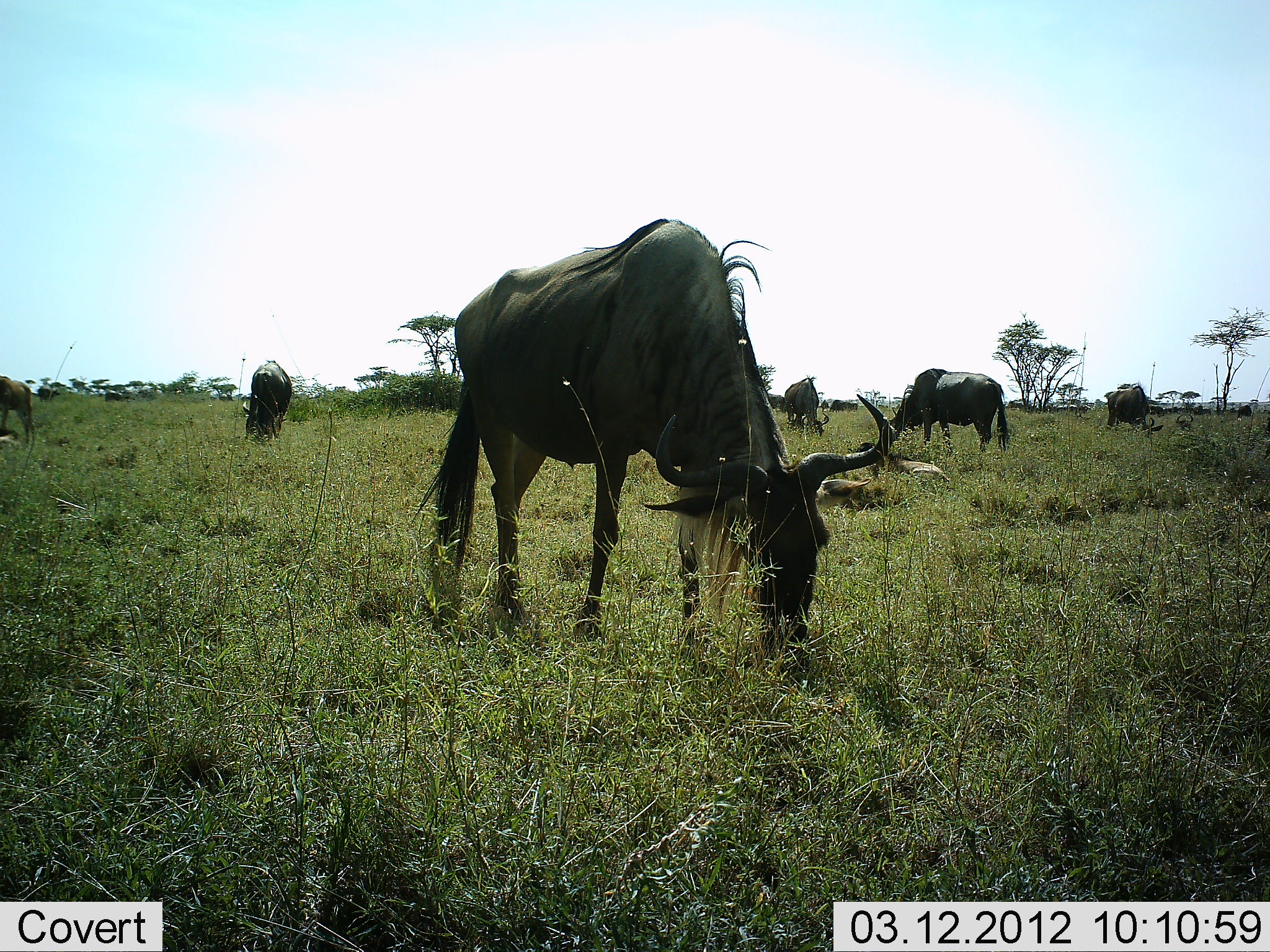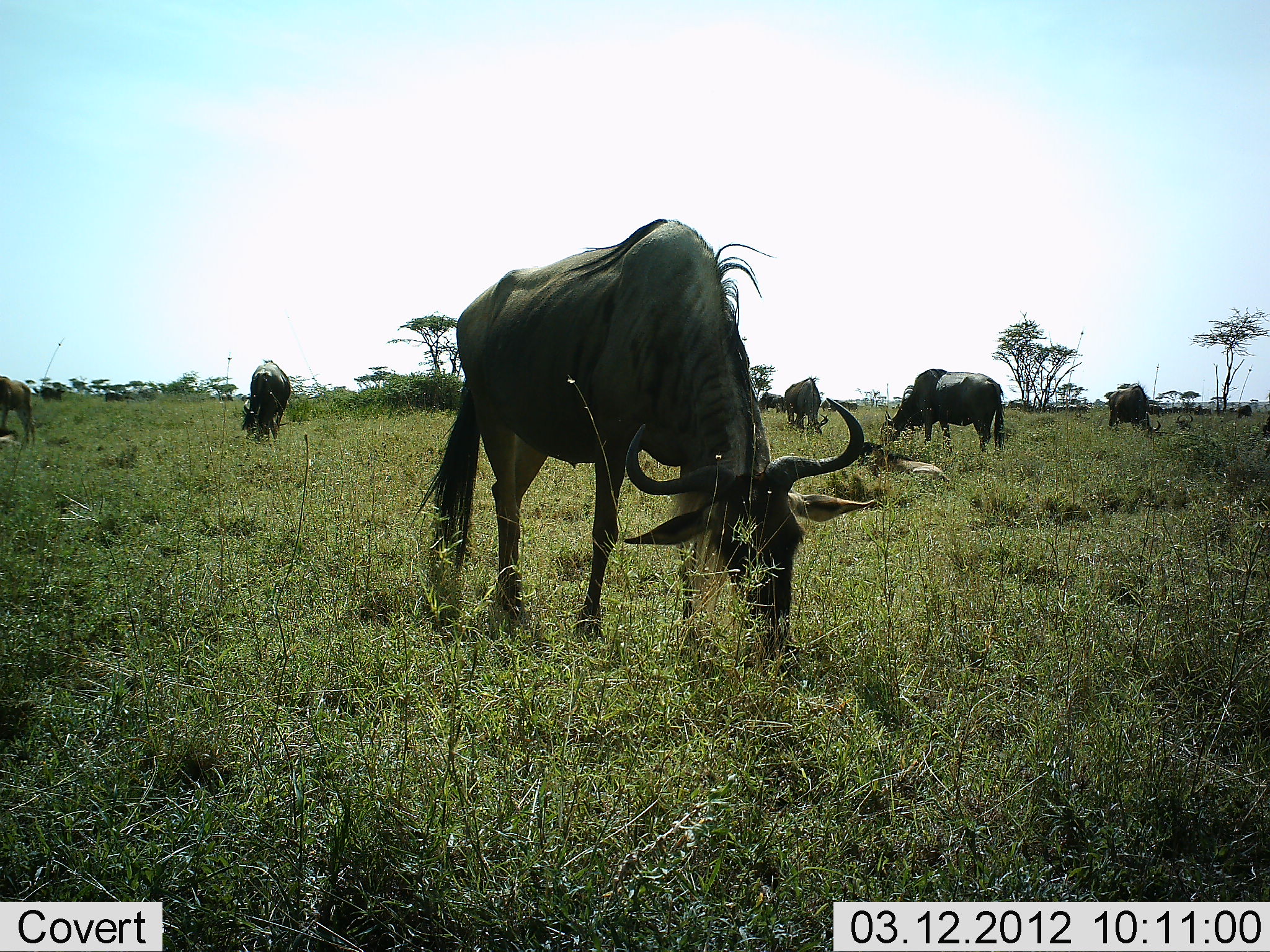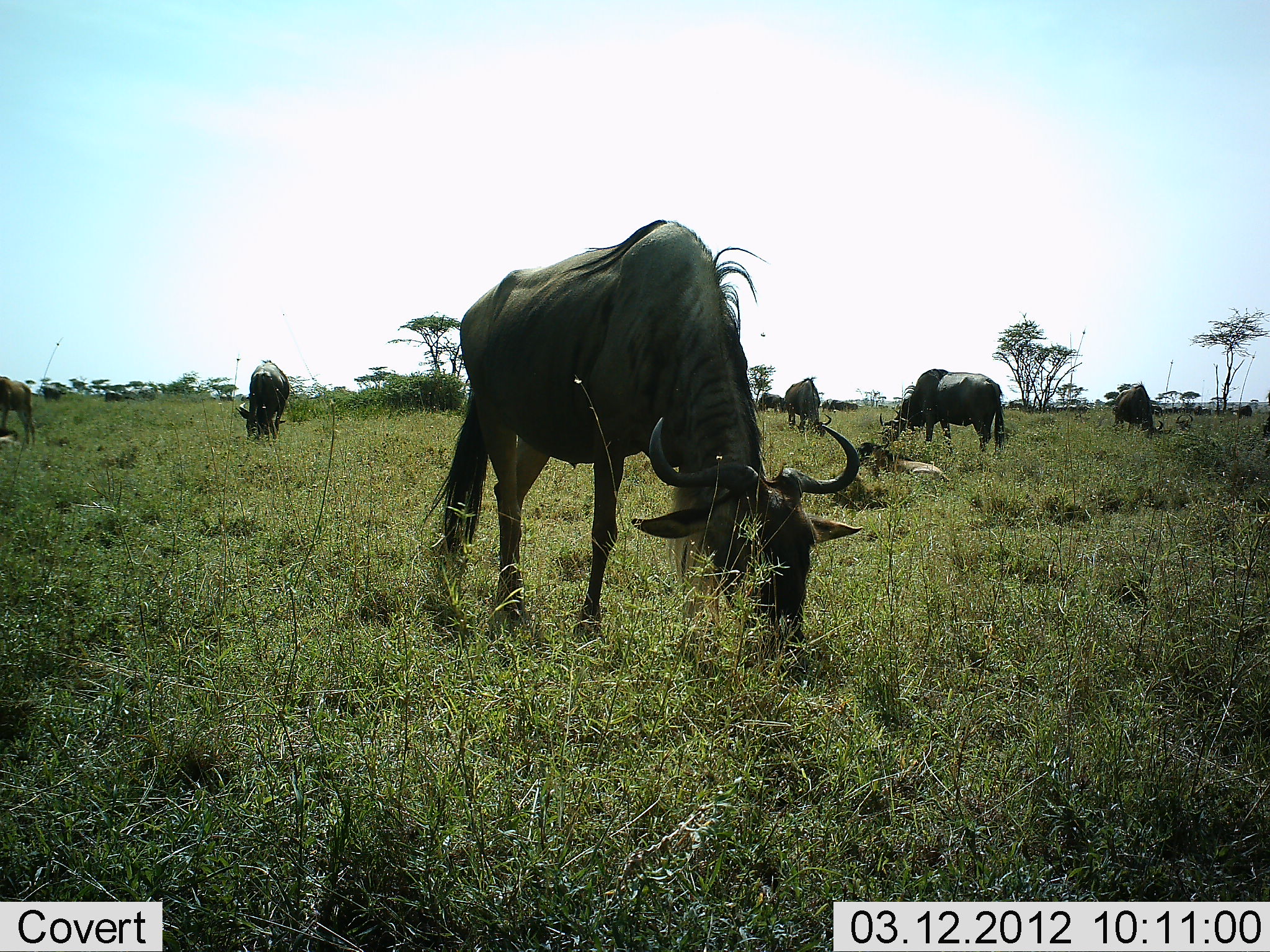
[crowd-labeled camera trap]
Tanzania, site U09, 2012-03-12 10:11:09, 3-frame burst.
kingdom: Animalia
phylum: Chordata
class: Mammalia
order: Artiodactyla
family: Bovidae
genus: Connochaetes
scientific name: Connochaetes taurinus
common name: blue wildebeest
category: wildebeest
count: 6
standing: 26%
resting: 13%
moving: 4%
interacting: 0%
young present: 9%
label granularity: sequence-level